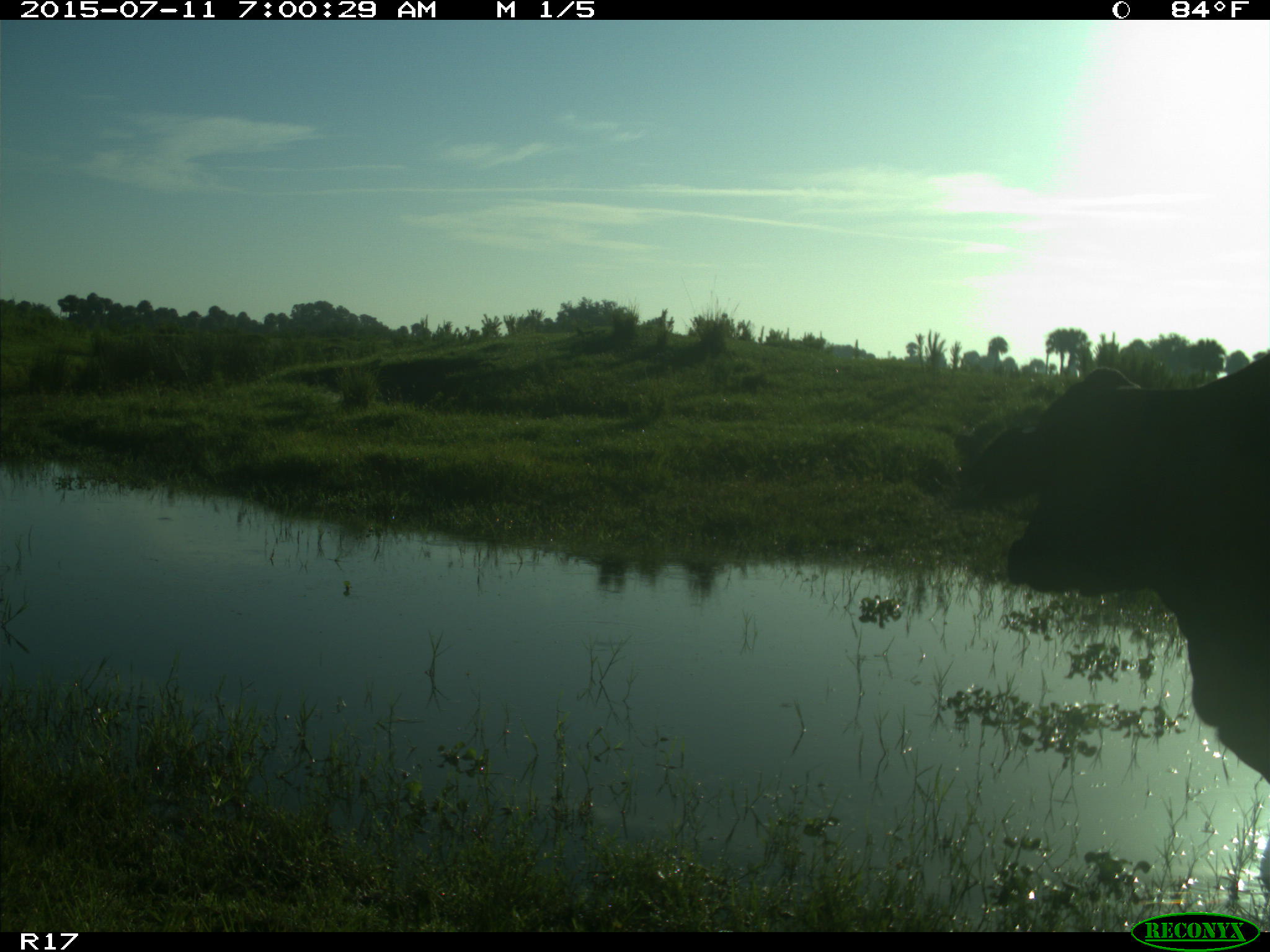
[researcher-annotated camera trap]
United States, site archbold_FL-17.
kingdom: Animalia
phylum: Chordata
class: Mammalia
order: Artiodactyla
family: Bovidae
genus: Bos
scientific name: Bos taurus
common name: domestic cow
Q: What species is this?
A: Bos taurus (domestic cow).